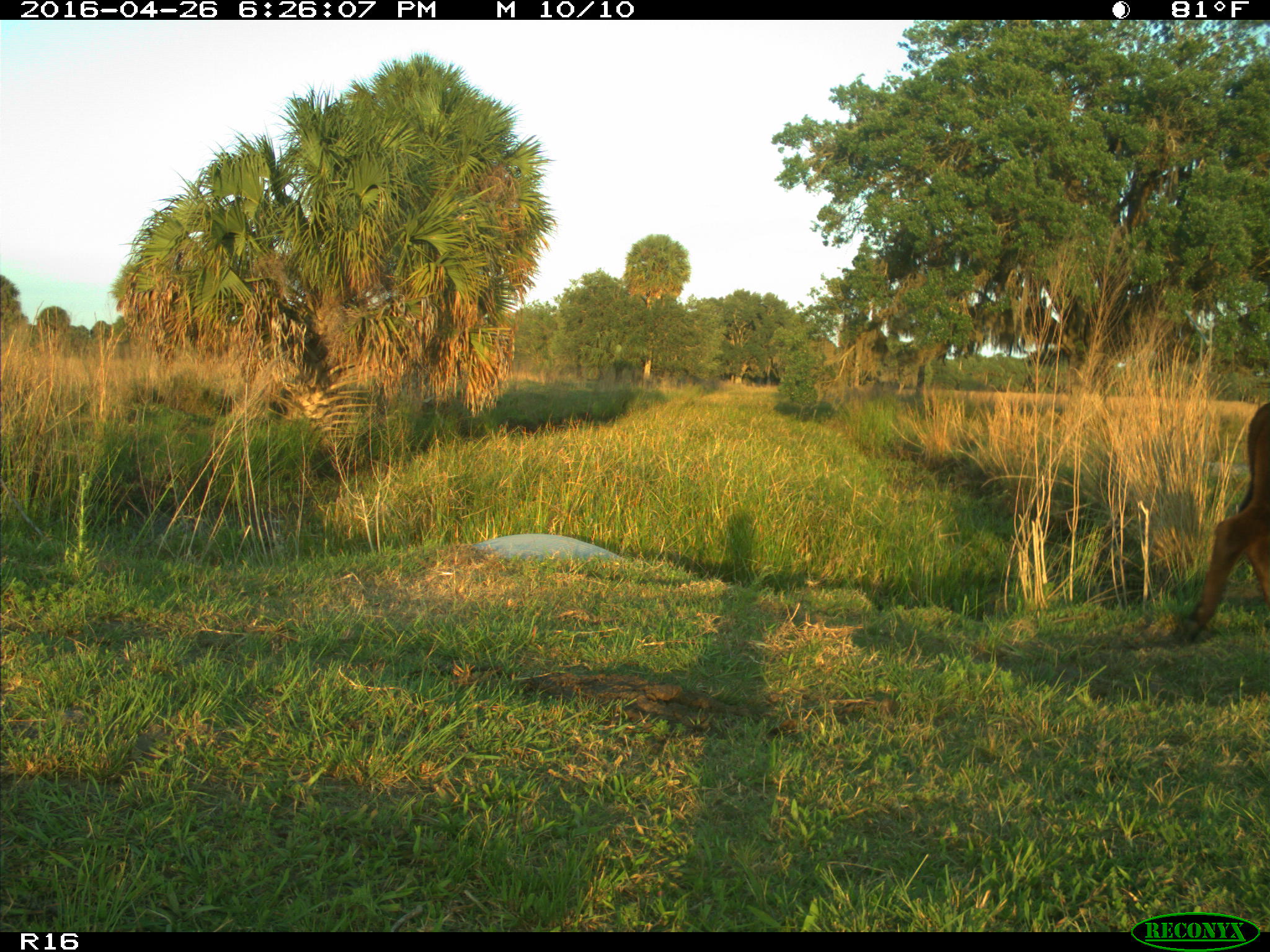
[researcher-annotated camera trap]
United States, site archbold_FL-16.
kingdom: Animalia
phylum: Chordata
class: Mammalia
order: Artiodactyla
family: Bovidae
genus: Bos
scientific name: Bos taurus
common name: domestic cow